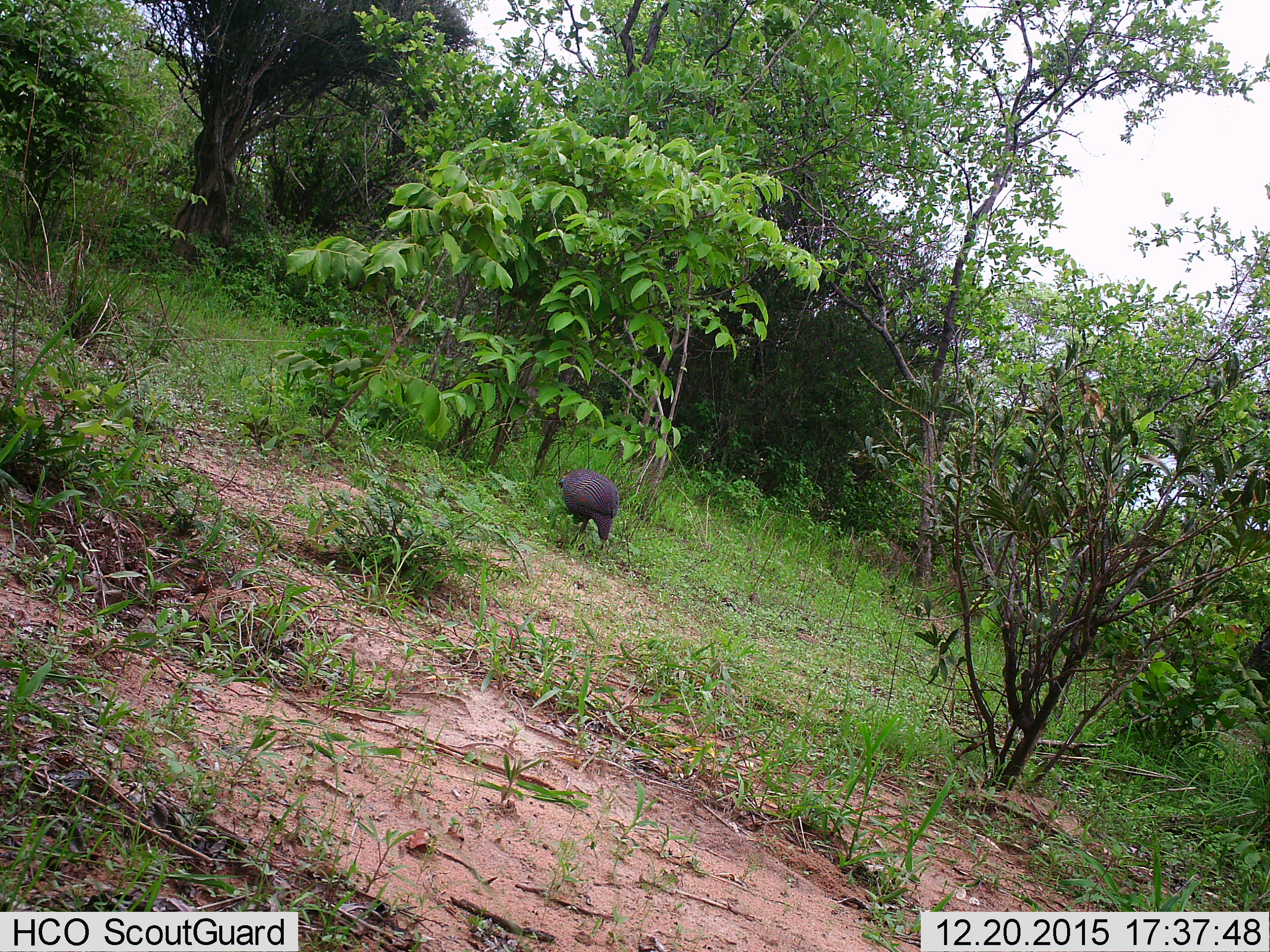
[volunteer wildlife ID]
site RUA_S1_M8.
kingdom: Animalia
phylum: Chordata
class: Aves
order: Galliformes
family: Numididae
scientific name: Numididae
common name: guineafowl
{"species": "guineafowl (Numididae)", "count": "1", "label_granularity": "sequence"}